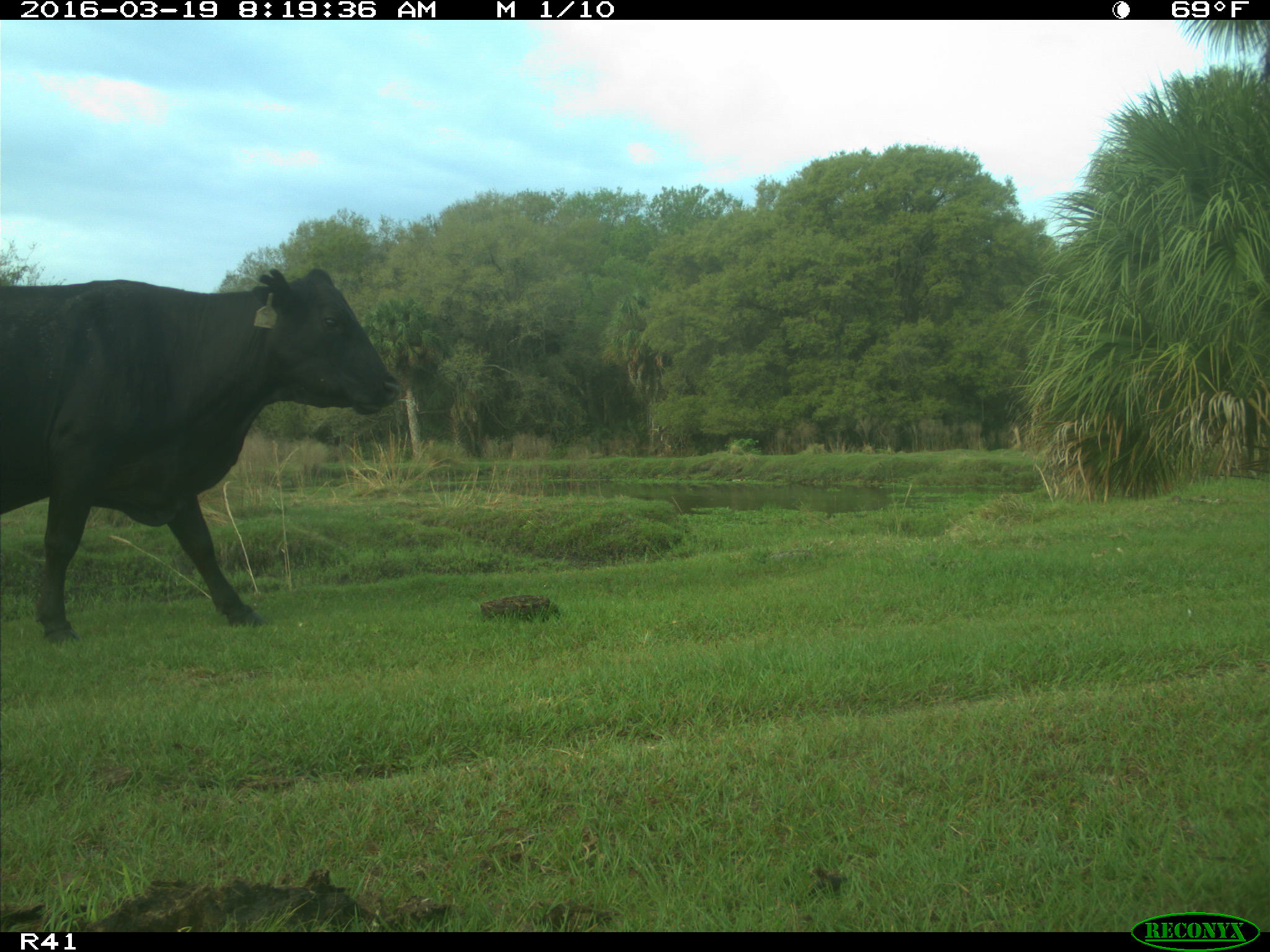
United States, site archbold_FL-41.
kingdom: Animalia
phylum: Chordata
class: Mammalia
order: Artiodactyla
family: Bovidae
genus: Bos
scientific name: Bos taurus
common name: domestic cow